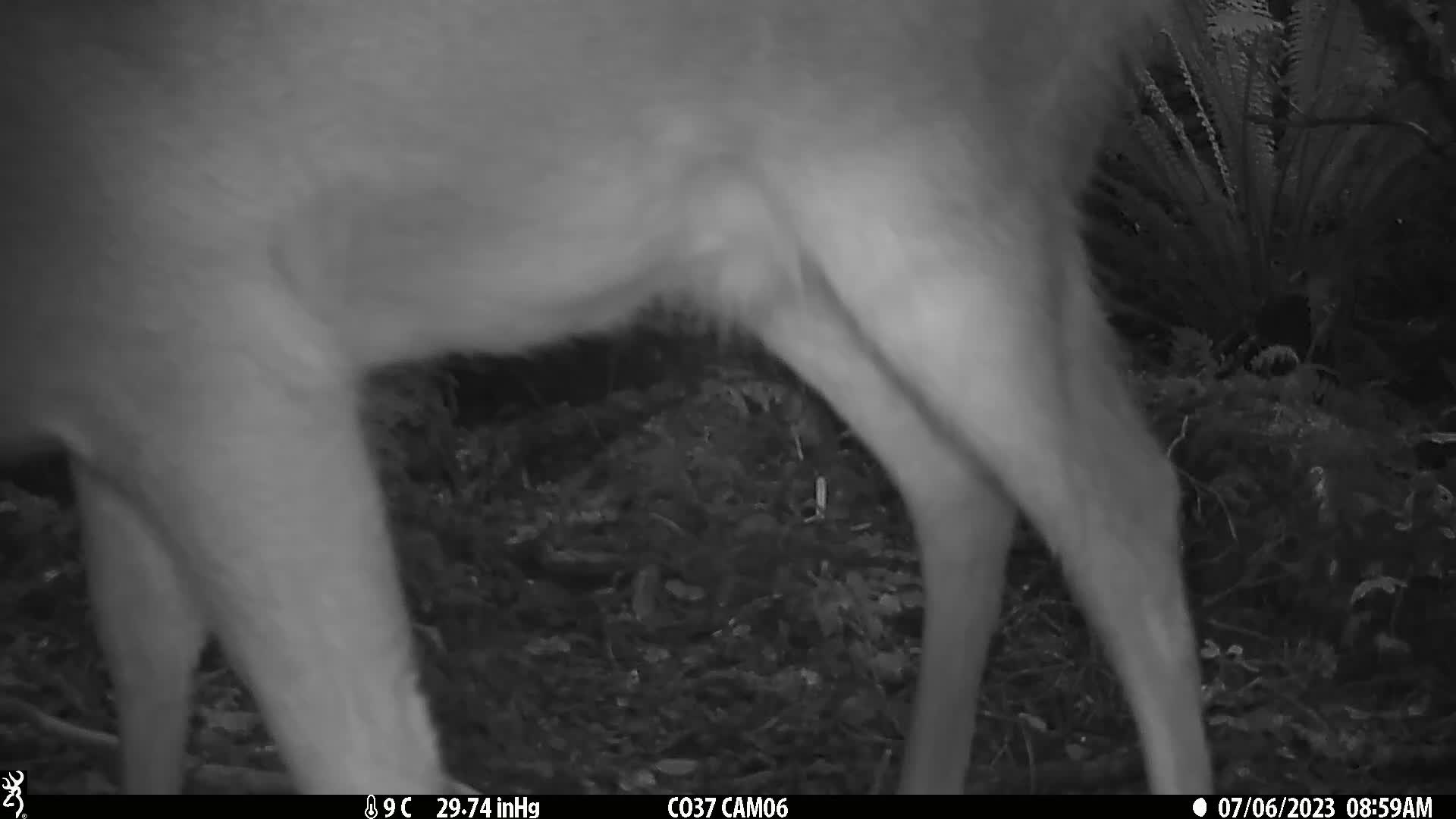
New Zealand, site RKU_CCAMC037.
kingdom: Animalia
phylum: Chordata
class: Mammalia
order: Artiodactyla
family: Cervidae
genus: Odocoileus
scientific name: Odocoileus virginianus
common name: white-tailed deer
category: white tailed deer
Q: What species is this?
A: White tailed deer (white-tailed deer) (Odocoileus virginianus).